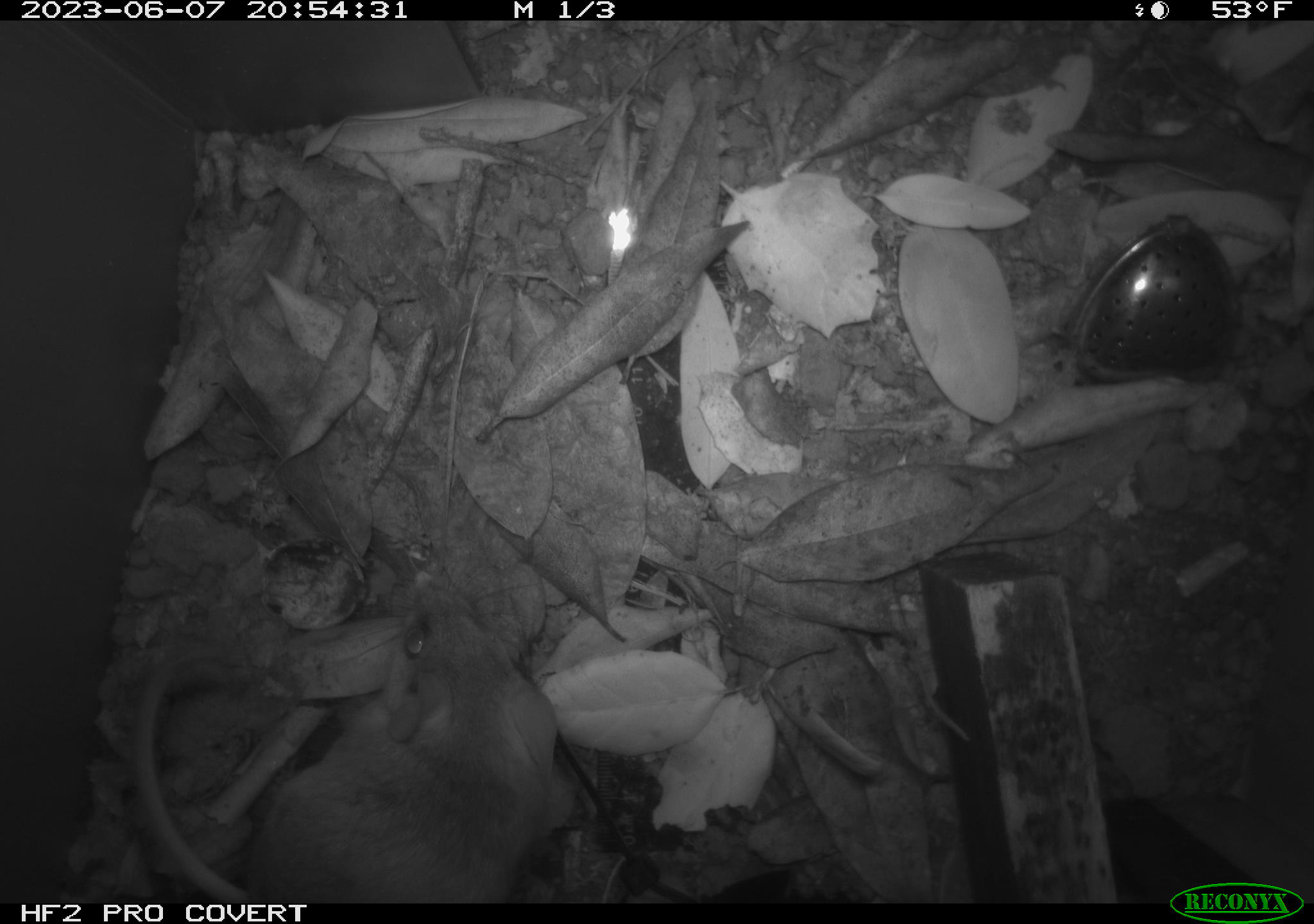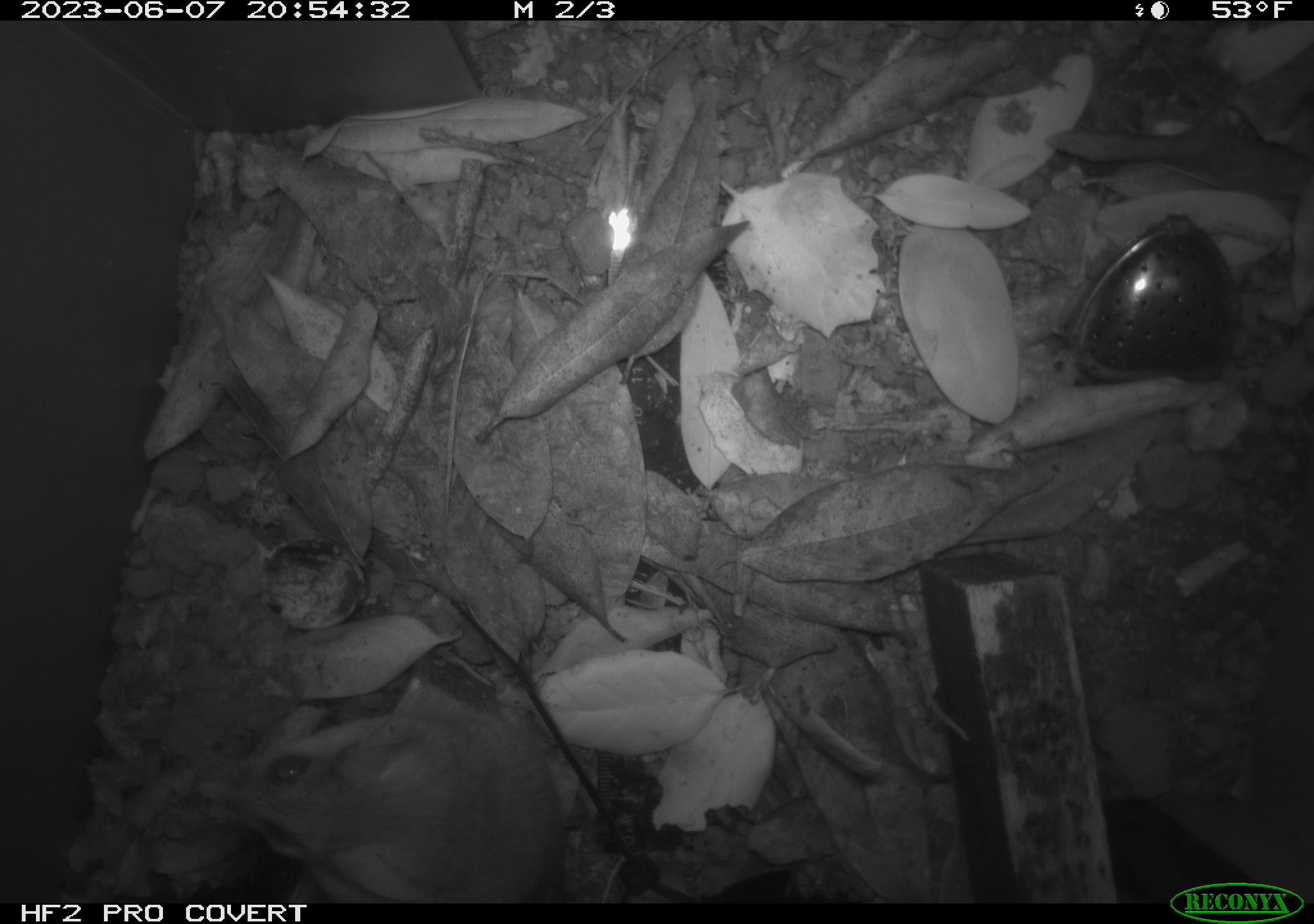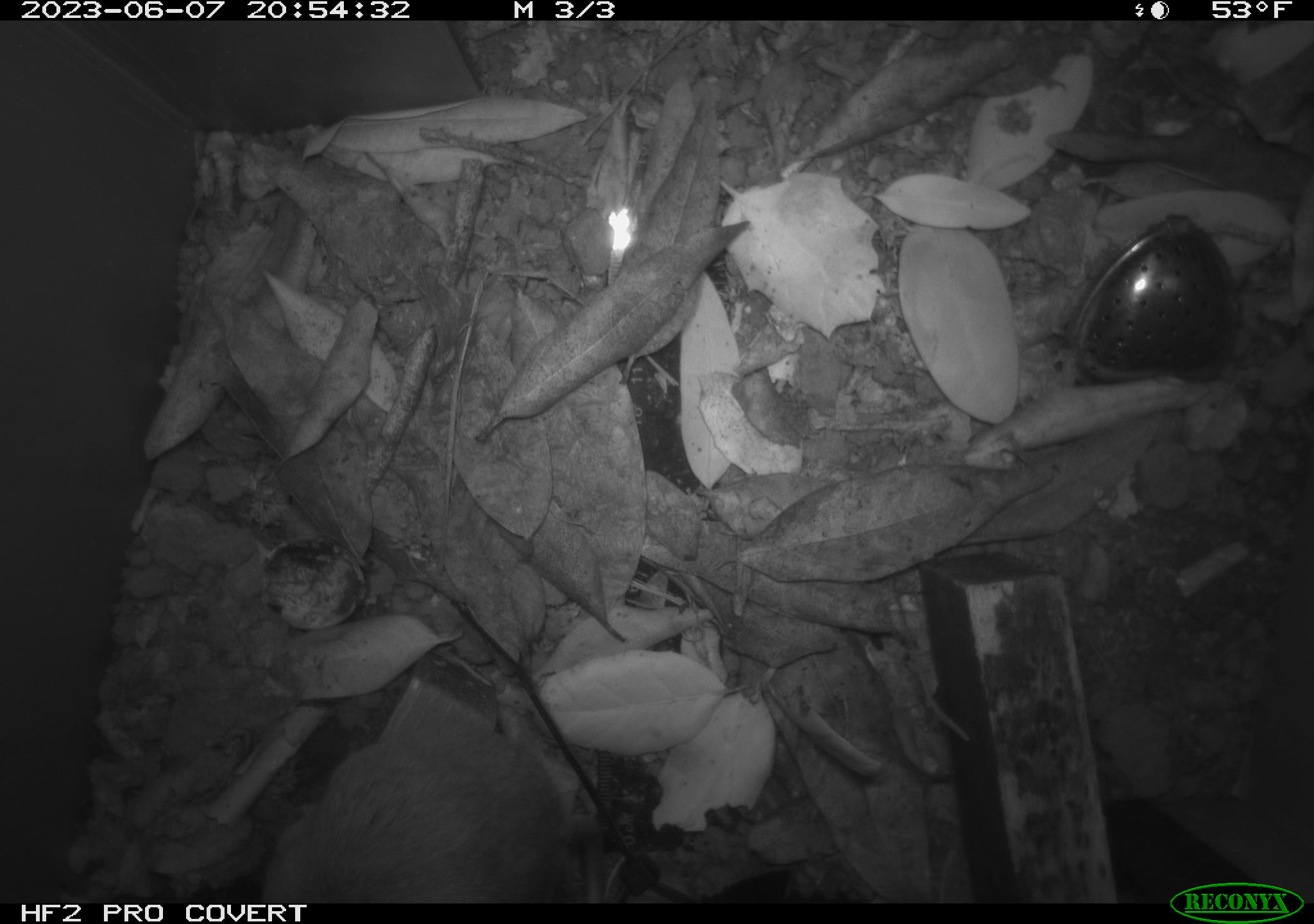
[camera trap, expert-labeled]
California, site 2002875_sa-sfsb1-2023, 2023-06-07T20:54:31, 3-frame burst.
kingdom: Animalia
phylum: Chordata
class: Mammalia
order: Rodentia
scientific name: Rodentia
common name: mouse species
Mouse species (Rodentia).